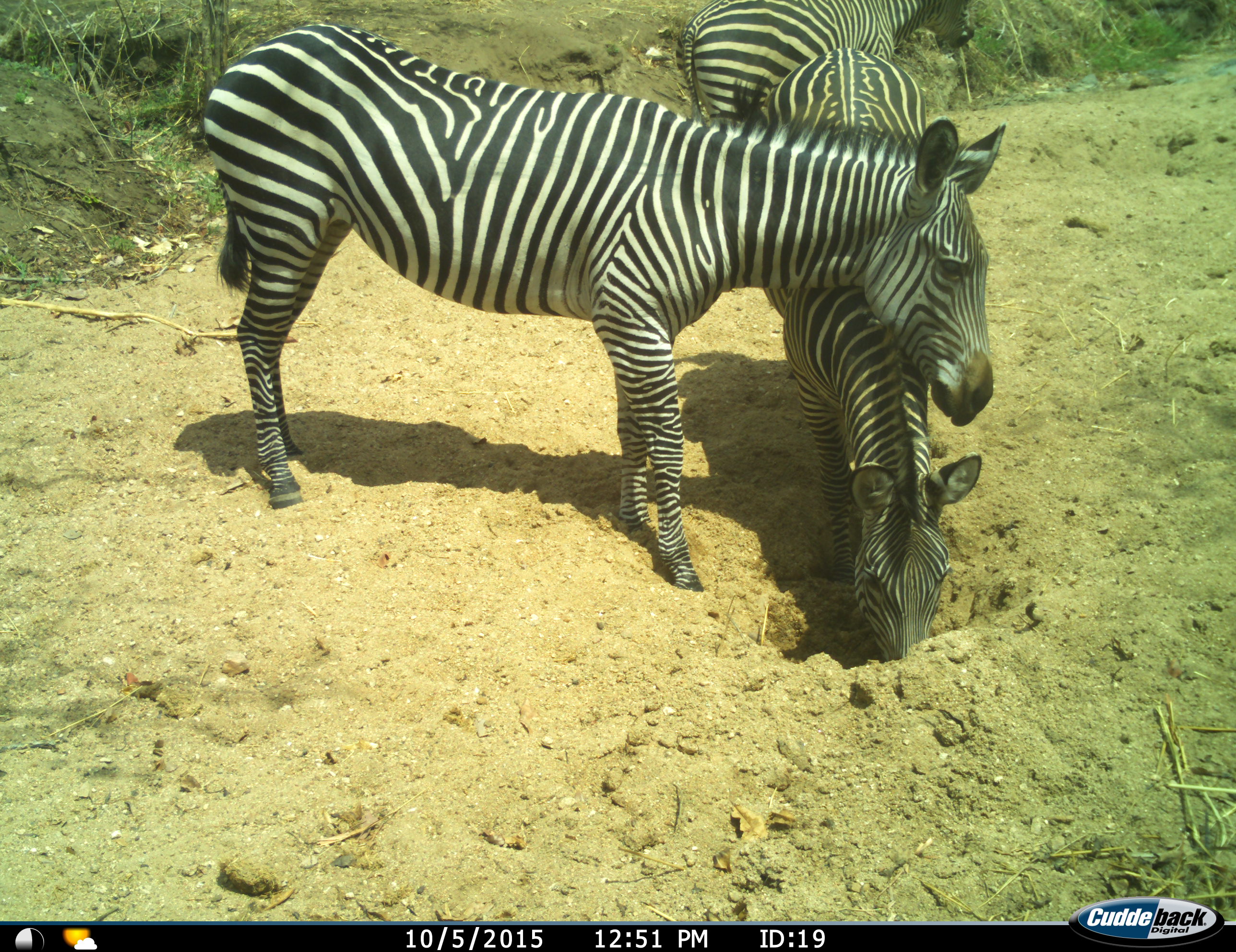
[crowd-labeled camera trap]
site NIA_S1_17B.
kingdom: Animalia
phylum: Chordata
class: Mammalia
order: Perissodactyla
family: Equidae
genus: Equus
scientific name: Equus quagga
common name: plains zebra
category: zebraplains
Zebraplains (plains zebra) (Equus quagga), count 3. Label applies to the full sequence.